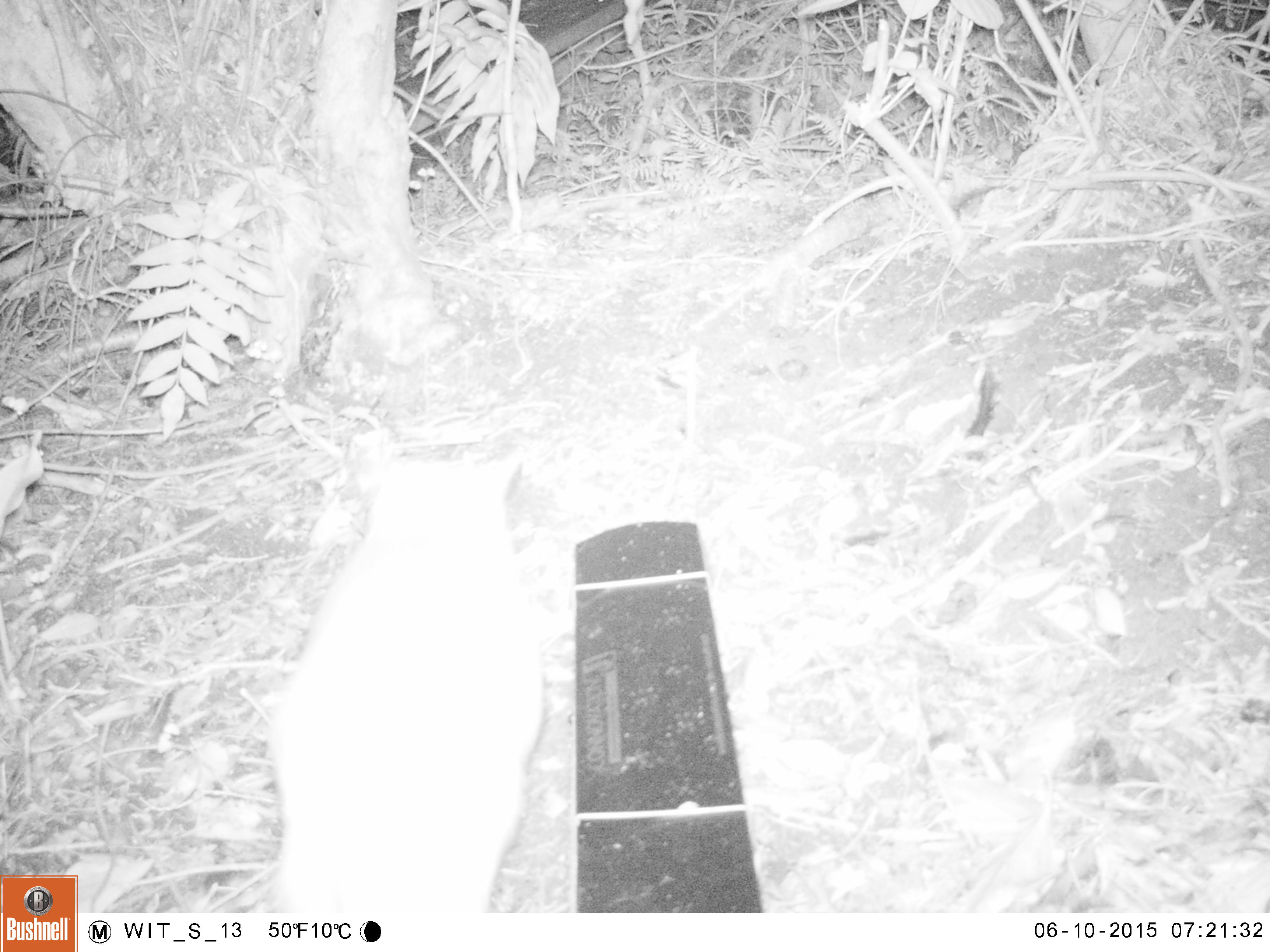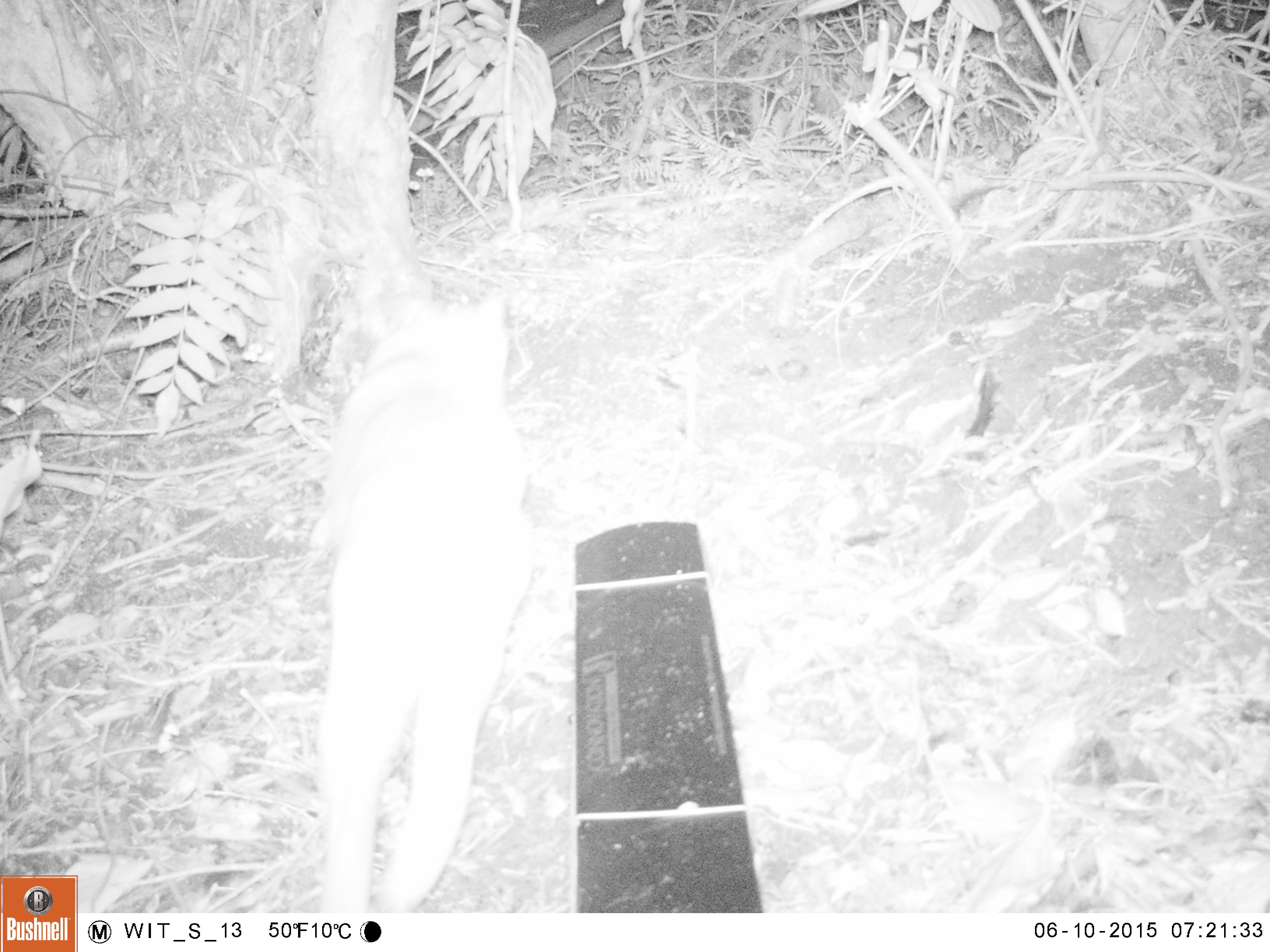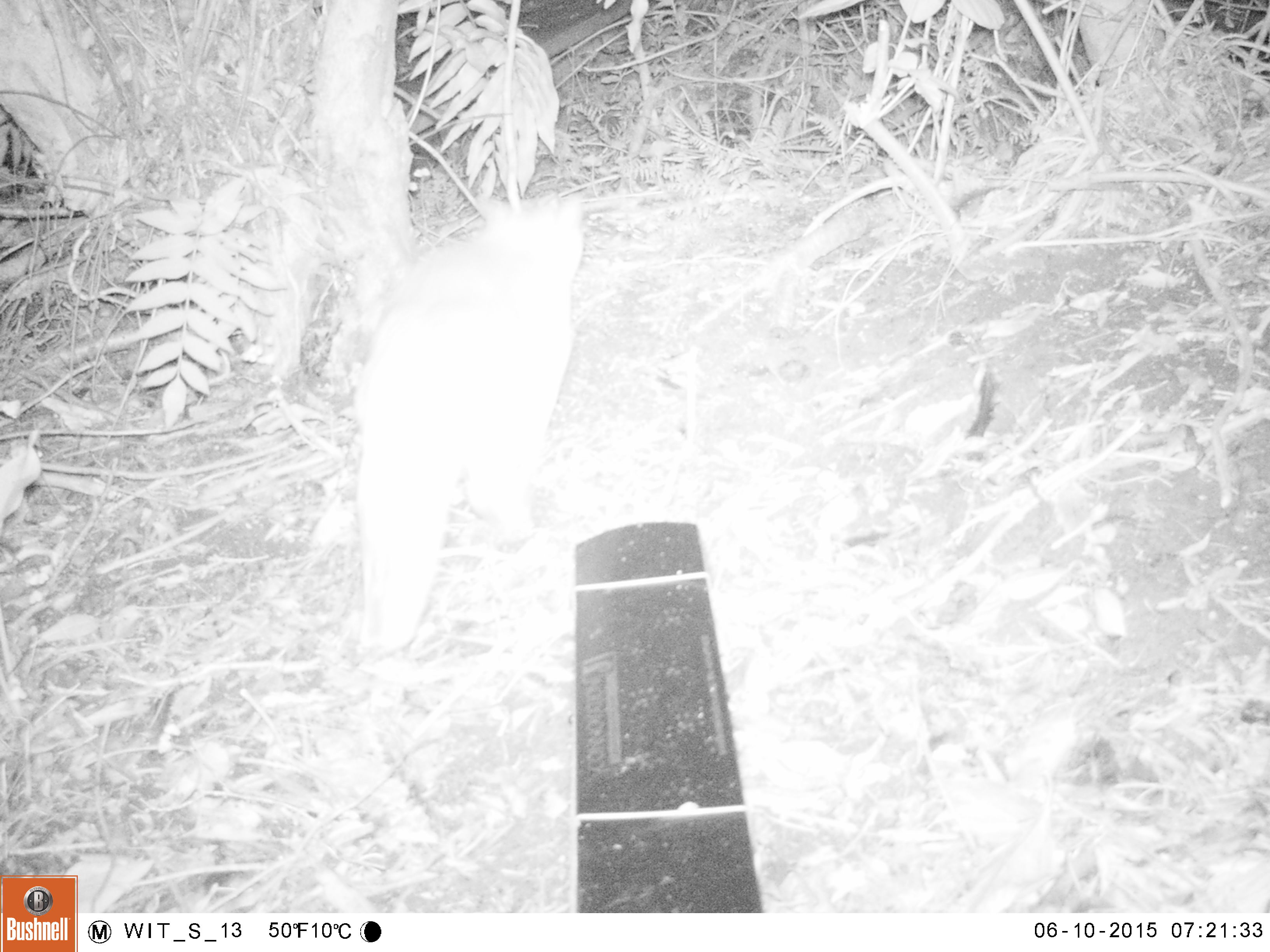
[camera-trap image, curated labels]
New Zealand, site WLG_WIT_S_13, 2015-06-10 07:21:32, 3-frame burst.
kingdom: Animalia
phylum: Chordata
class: Mammalia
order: Carnivora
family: Felidae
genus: Felis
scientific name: Felis catus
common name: domestic cat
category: cat